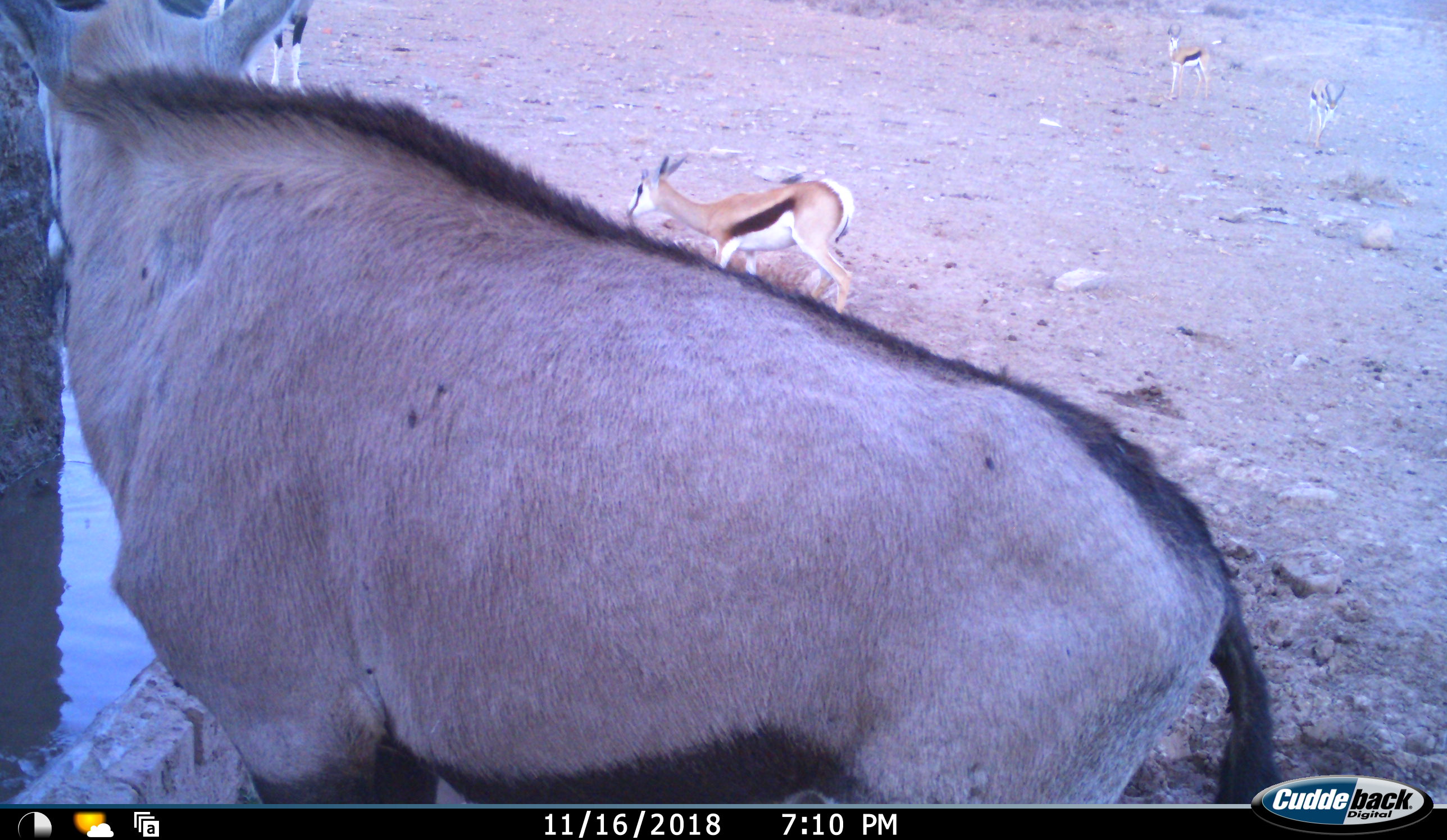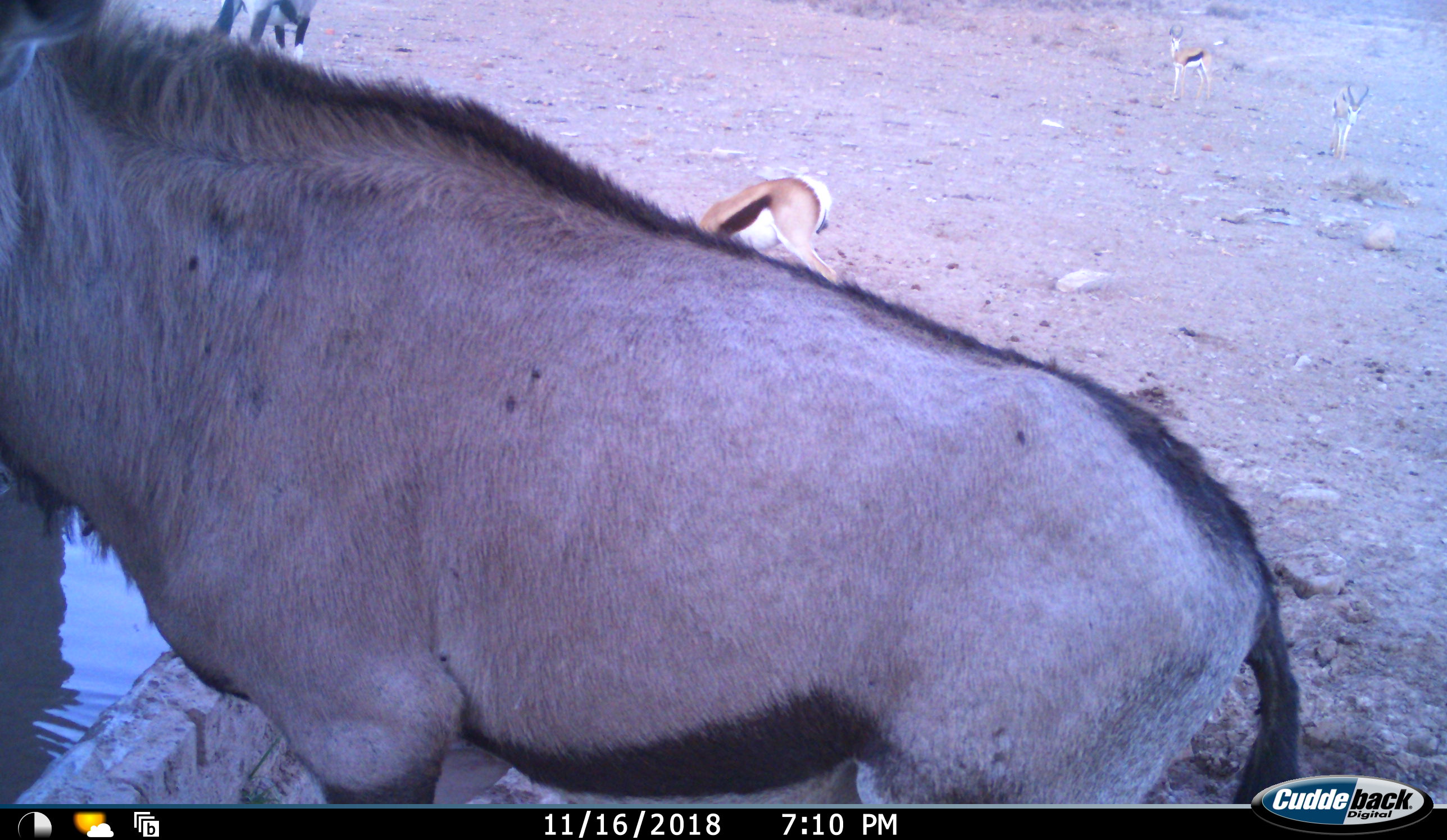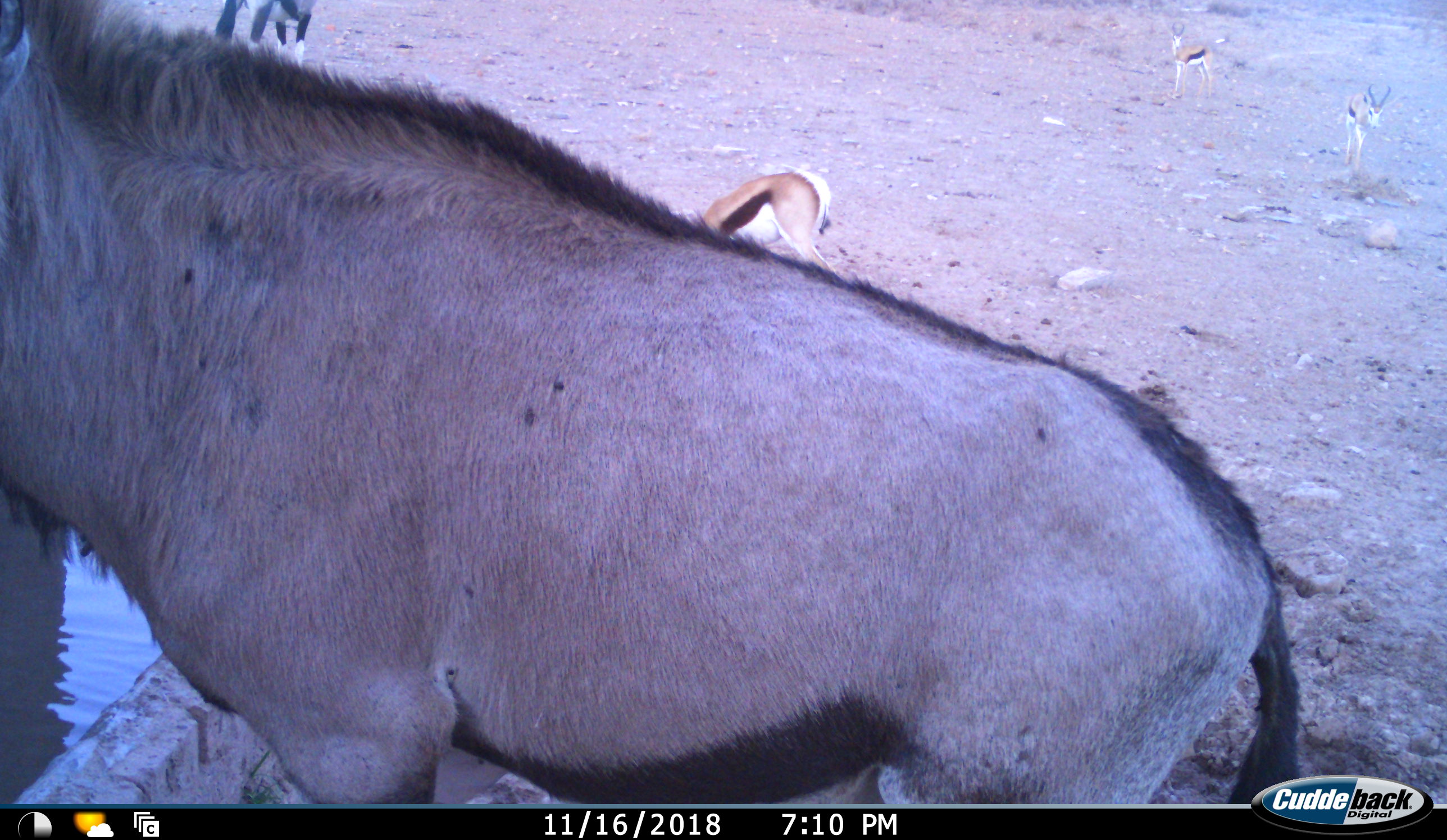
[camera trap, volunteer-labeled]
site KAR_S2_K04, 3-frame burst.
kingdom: Animalia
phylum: Chordata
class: Mammalia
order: Artiodactyla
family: Bovidae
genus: Oryx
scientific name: Oryx gazella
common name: gemsbok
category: oryx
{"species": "oryx (gemsbok) (Oryx gazella)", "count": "2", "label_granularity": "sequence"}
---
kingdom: Animalia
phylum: Chordata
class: Mammalia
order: Artiodactyla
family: Bovidae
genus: Antidorcas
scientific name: Antidorcas marsupialis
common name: springbok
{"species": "springbok (Antidorcas marsupialis)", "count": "3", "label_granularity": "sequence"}